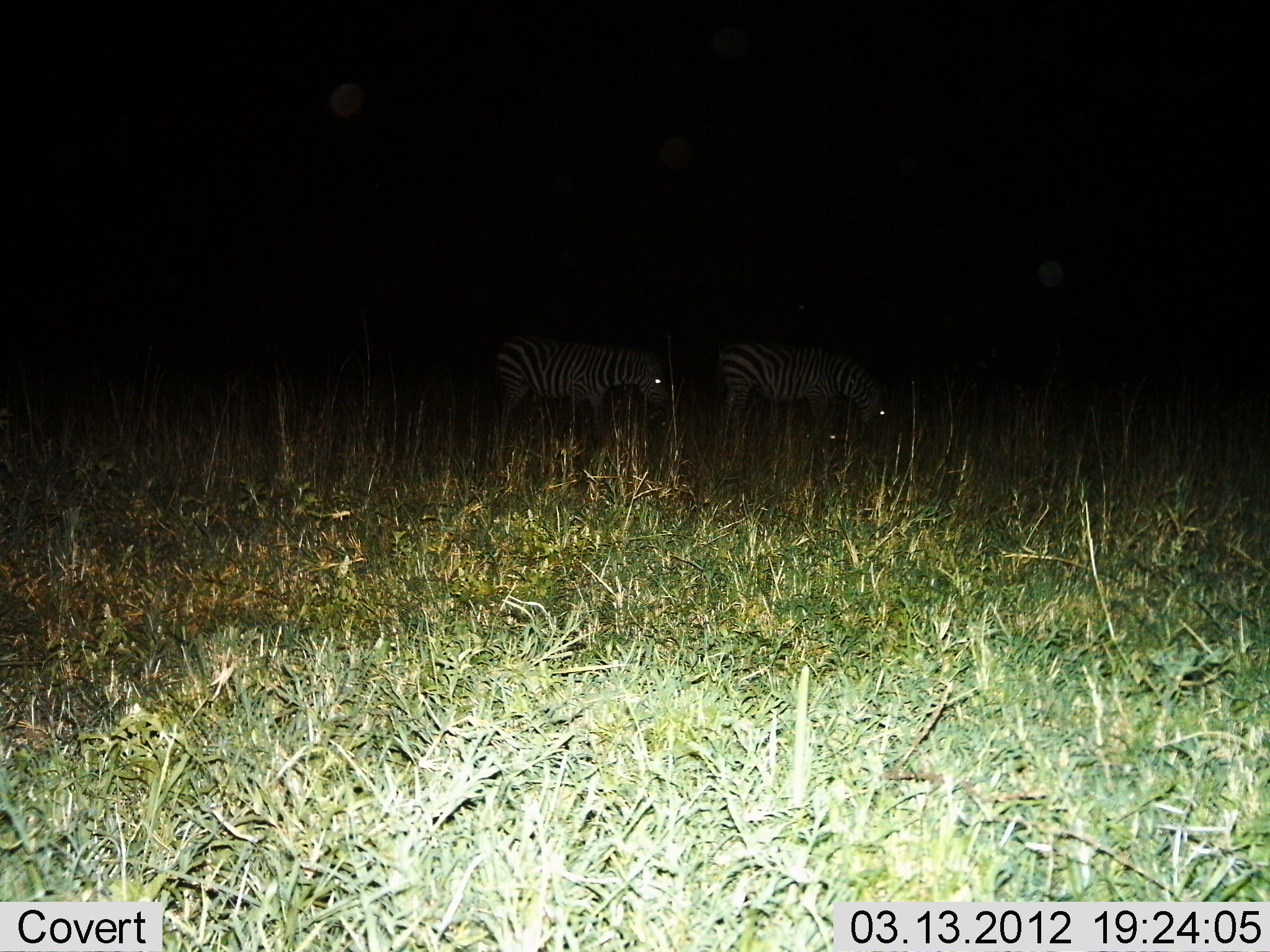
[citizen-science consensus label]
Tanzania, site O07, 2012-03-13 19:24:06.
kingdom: Animalia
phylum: Chordata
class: Mammalia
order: Perissodactyla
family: Equidae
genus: Equus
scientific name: Equus quagga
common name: plains zebra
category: zebra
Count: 2.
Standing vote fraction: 56%.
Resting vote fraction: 11%.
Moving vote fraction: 17%.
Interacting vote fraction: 0%.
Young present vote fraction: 0%.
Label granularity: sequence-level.